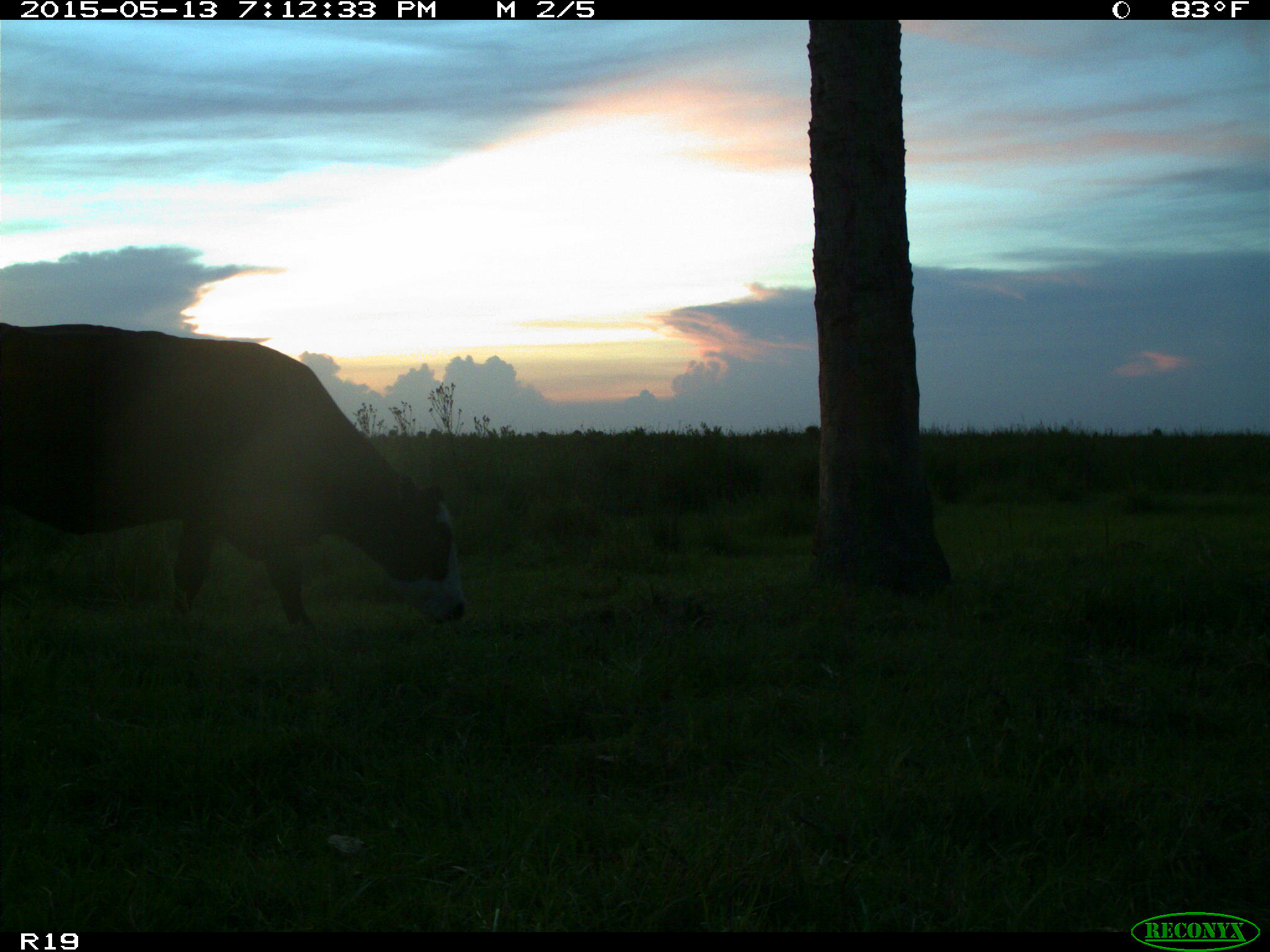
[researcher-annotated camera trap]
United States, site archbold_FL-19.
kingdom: Animalia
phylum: Chordata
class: Mammalia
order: Artiodactyla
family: Bovidae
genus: Bos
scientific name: Bos taurus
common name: domestic cow